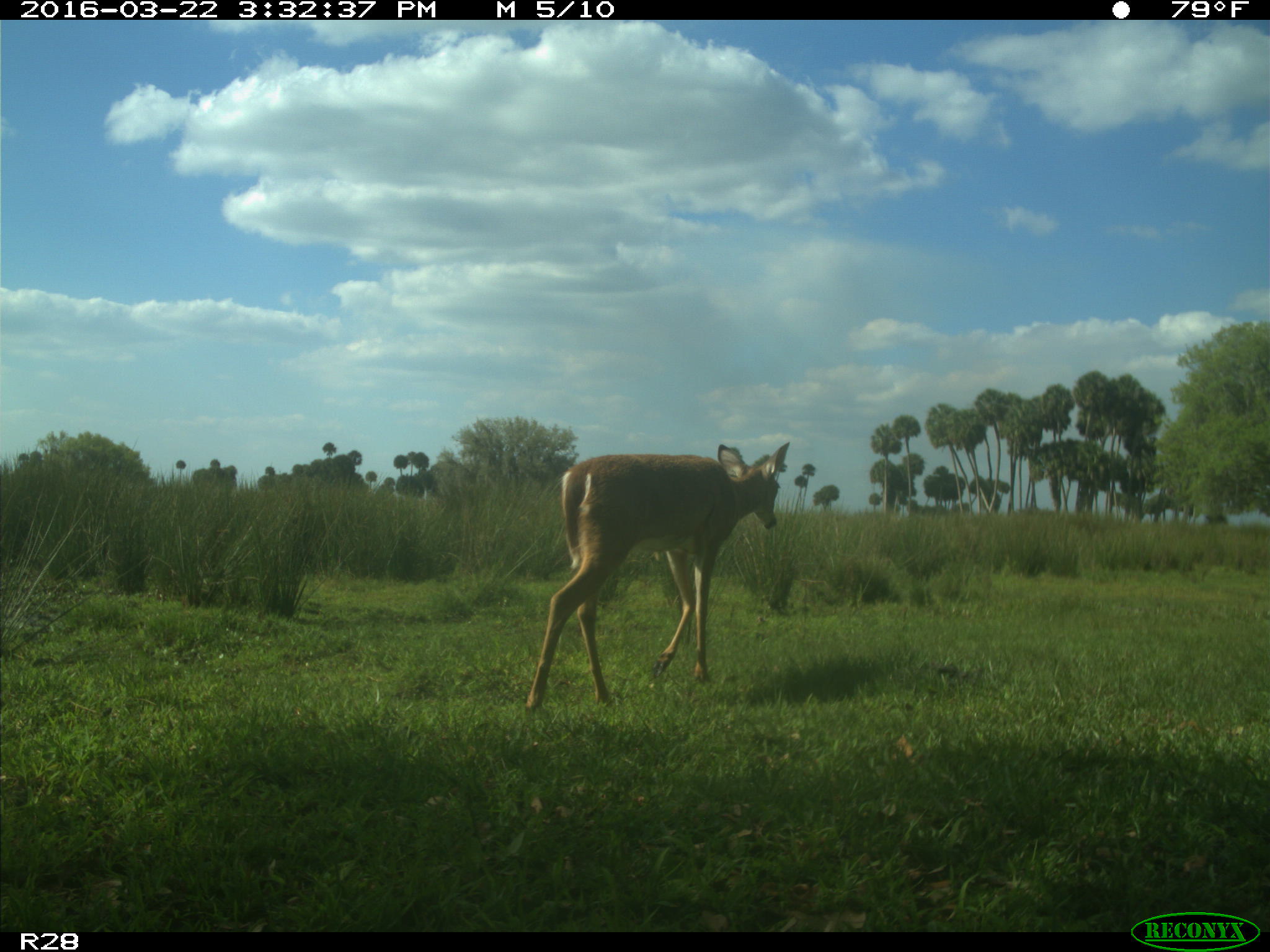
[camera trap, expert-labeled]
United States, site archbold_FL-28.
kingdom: Animalia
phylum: Chordata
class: Mammalia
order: Artiodactyla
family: Cervidae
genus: Odocoileus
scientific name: Odocoileus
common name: deer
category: unidentified deer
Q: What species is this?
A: Unidentified deer (deer) (Odocoileus).